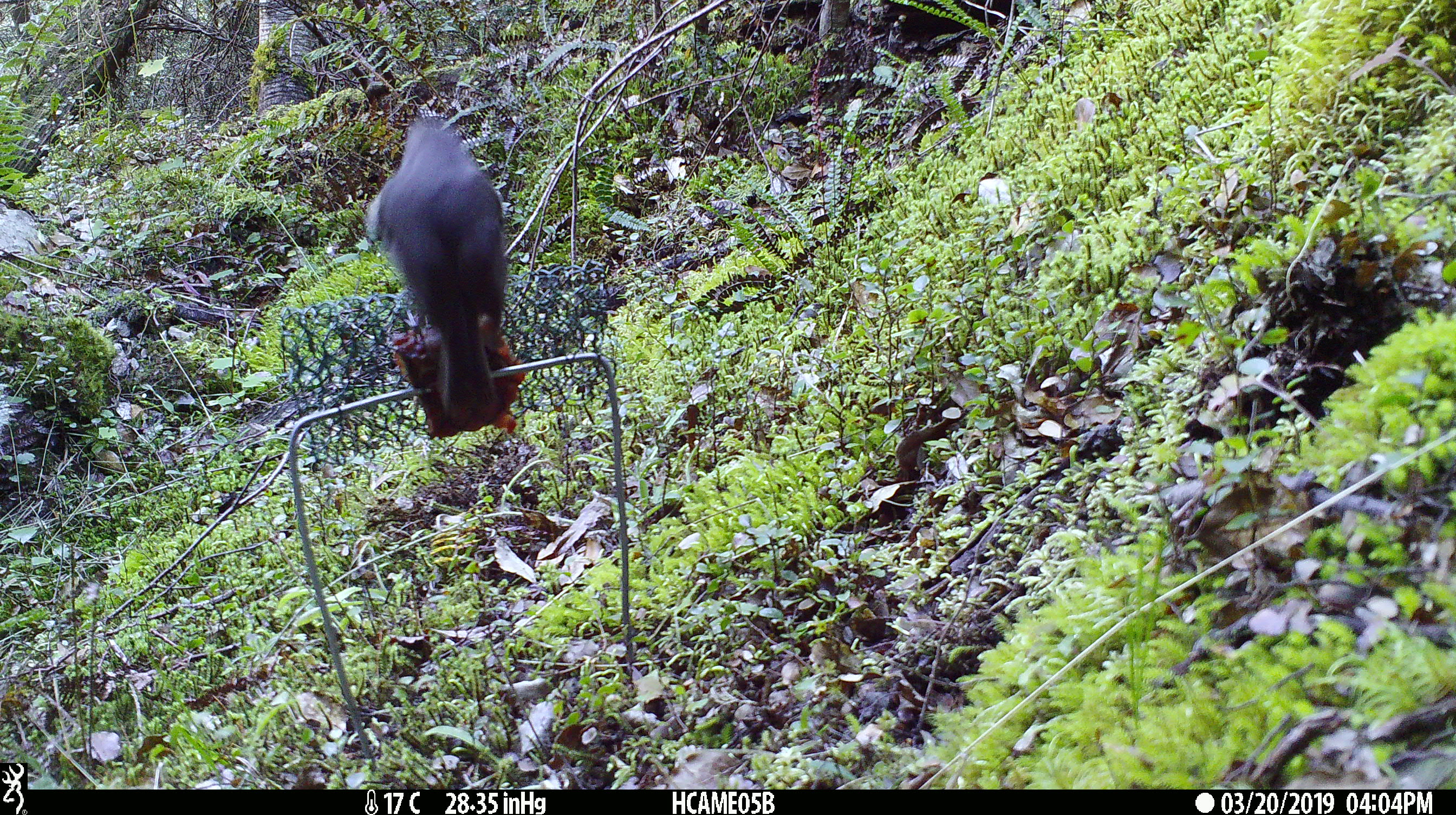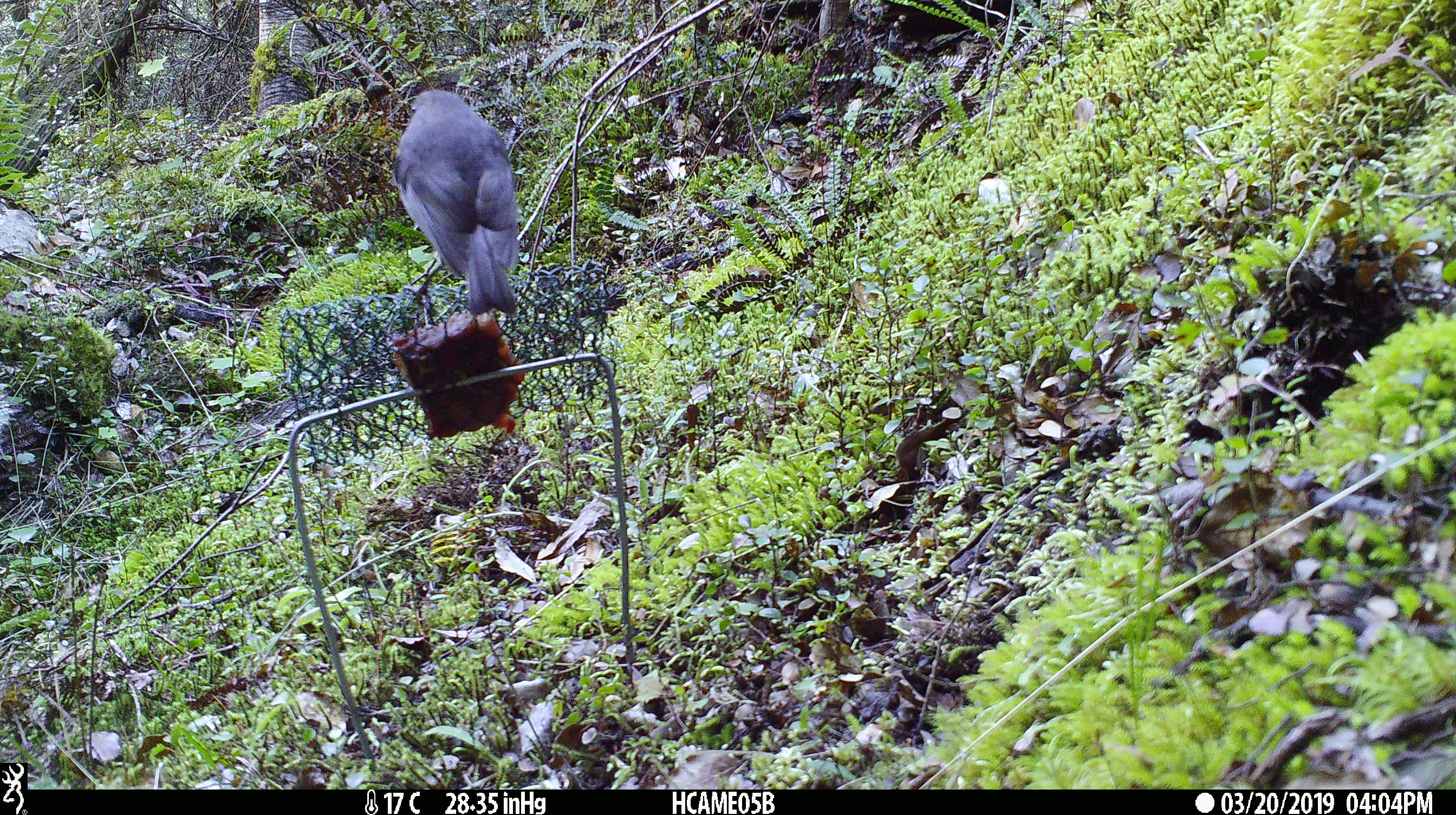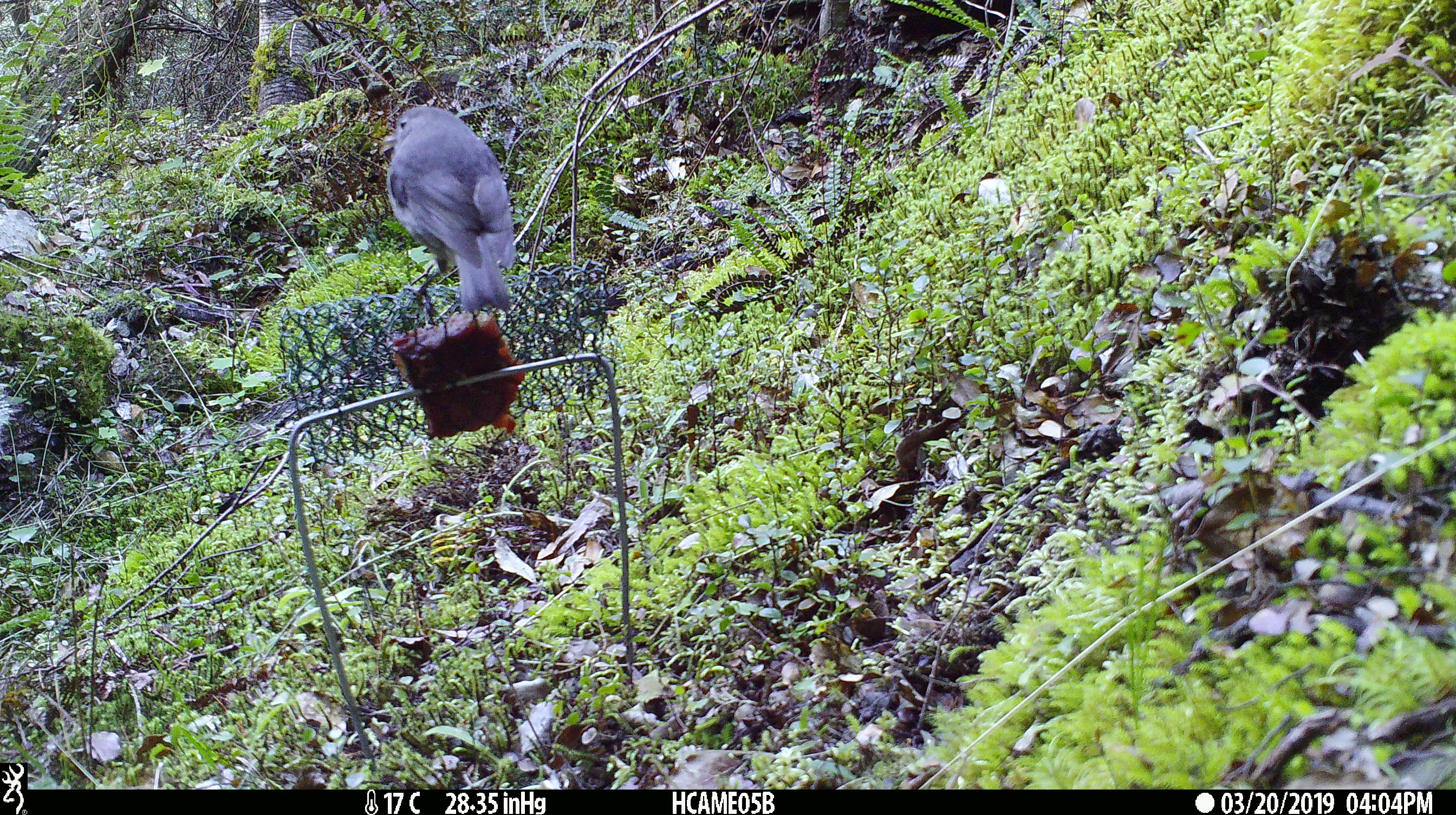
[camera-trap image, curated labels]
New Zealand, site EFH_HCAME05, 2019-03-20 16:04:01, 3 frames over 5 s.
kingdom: Animalia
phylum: Chordata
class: Aves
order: Passeriformes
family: Petroicidae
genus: Petroica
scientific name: Petroica australis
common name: new zealand robin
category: robin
Robin (new zealand robin) (Petroica australis).